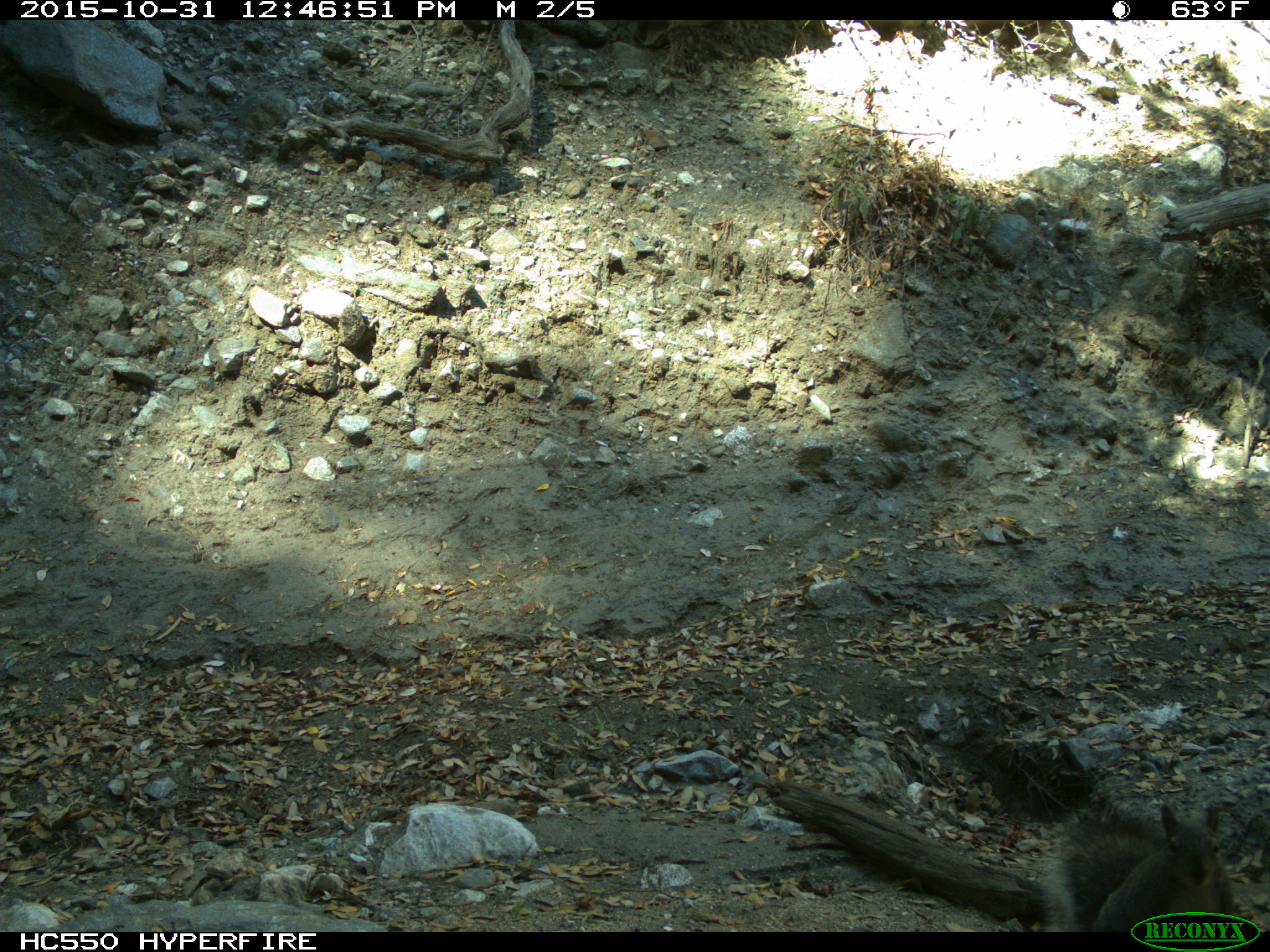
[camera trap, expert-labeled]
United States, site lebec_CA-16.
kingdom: Animalia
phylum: Chordata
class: Mammalia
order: Rodentia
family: Sciuridae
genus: Sciurus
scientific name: Sciurus carolinensis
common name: eastern gray squirrel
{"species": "Sciurus carolinensis (eastern gray squirrel)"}